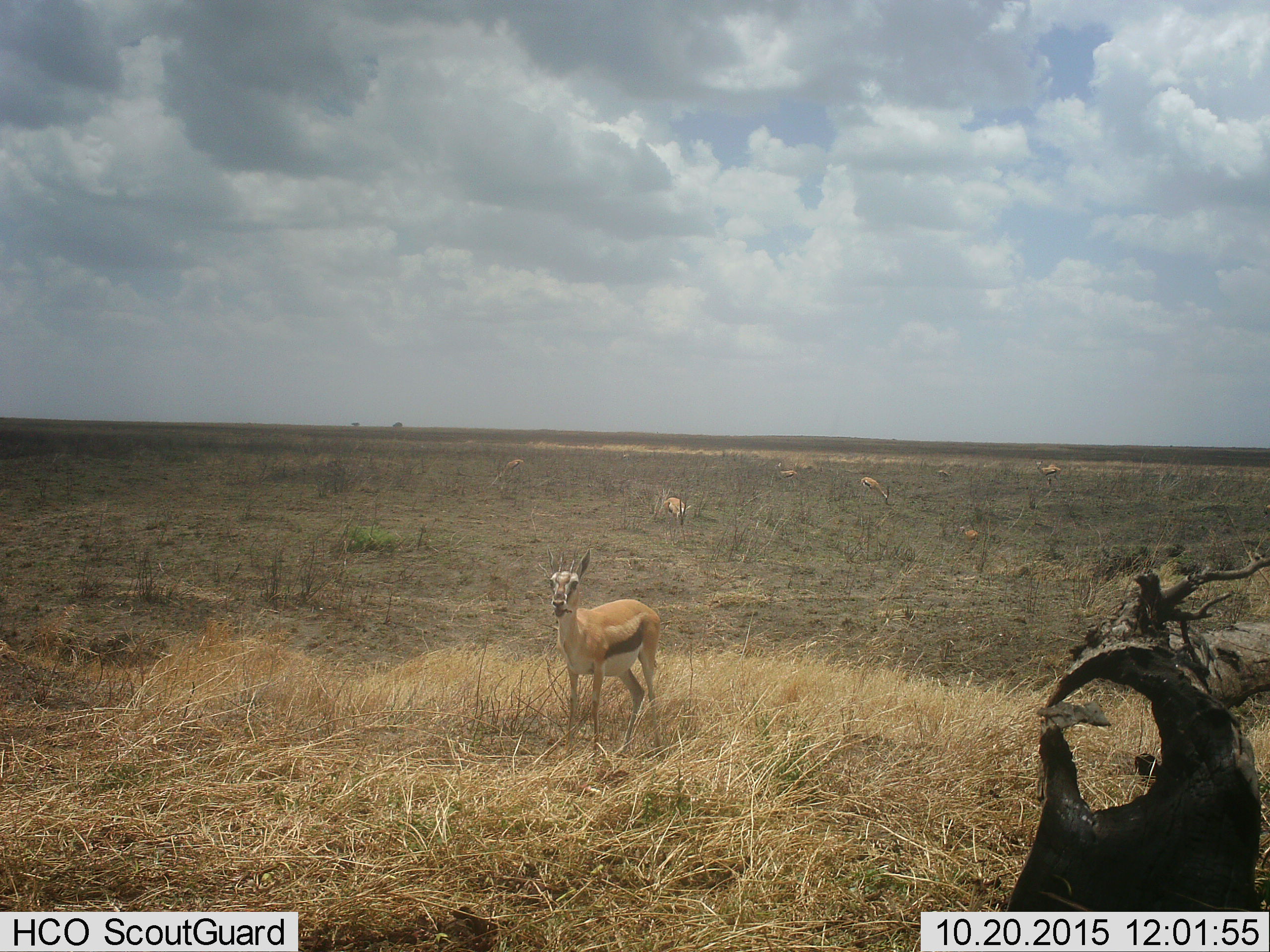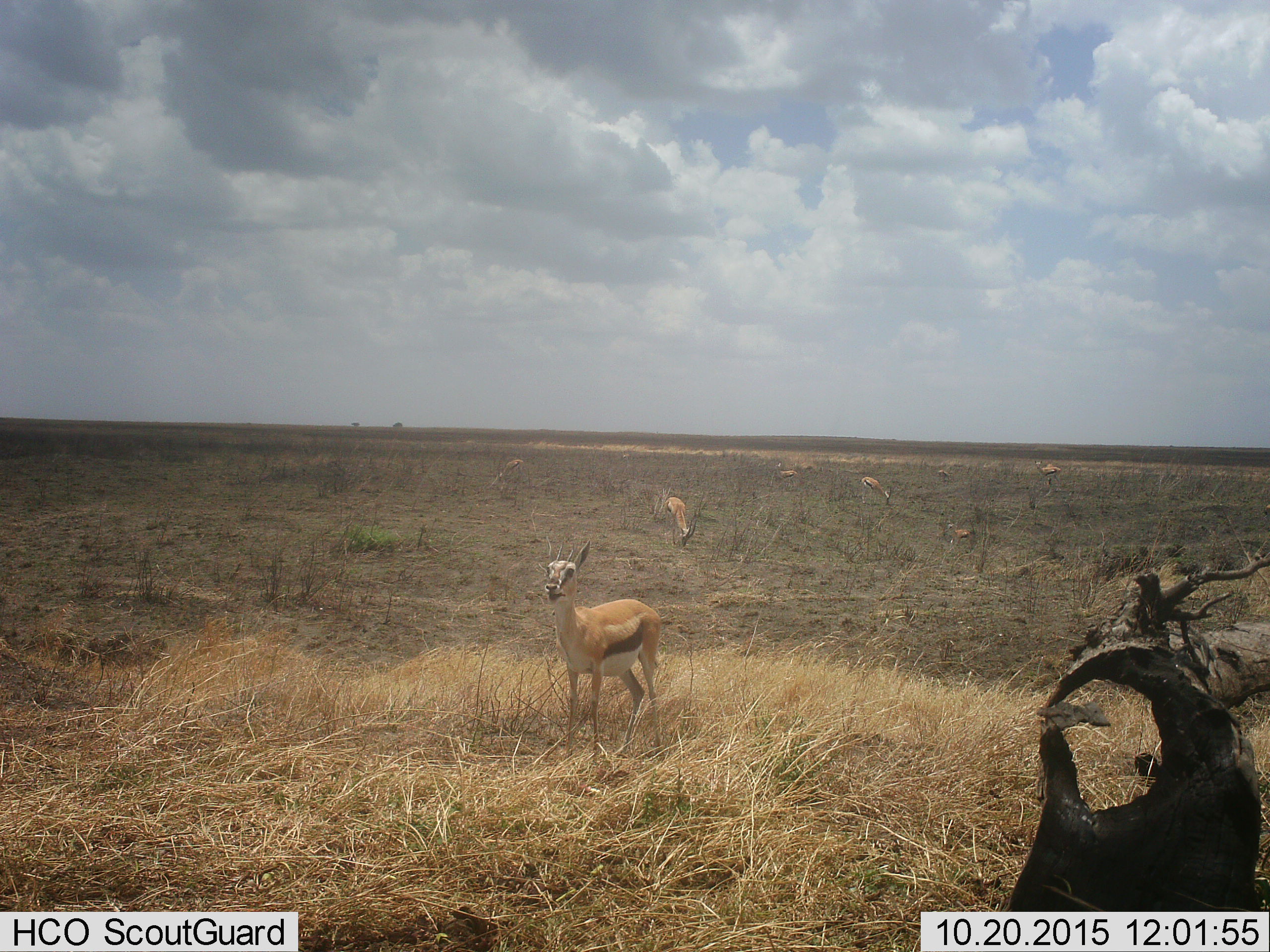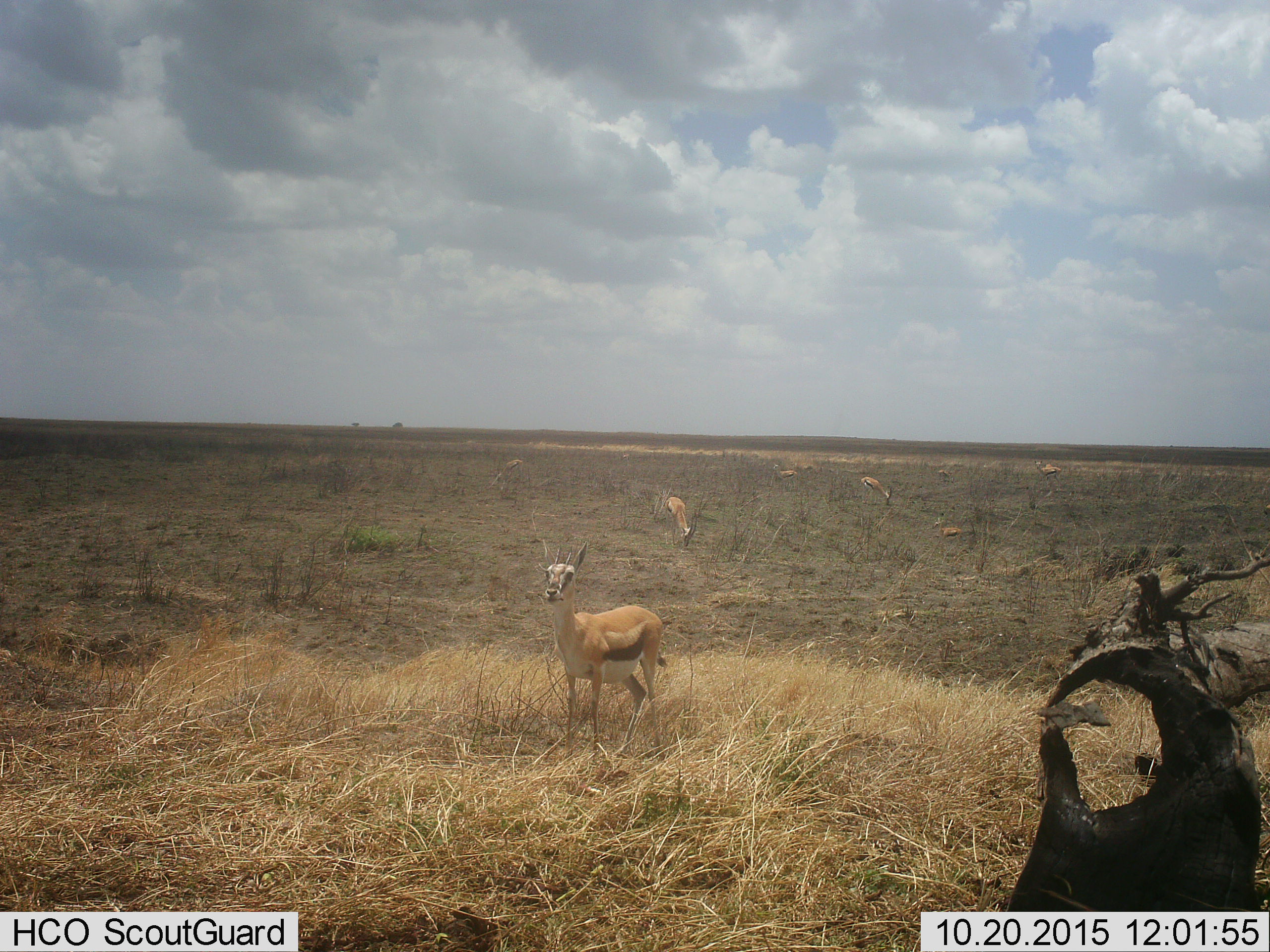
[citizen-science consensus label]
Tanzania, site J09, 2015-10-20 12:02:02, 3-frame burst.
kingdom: Animalia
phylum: Chordata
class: Mammalia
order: Artiodactyla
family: Bovidae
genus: Eudorcas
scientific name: Eudorcas thomsonii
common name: thomson's gazelle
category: gazellethomsons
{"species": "gazellethomsons (thomson's gazelle) (Eudorcas thomsonii)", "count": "7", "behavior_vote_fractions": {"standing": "100%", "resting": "11%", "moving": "44%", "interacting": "0%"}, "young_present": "22%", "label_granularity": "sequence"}